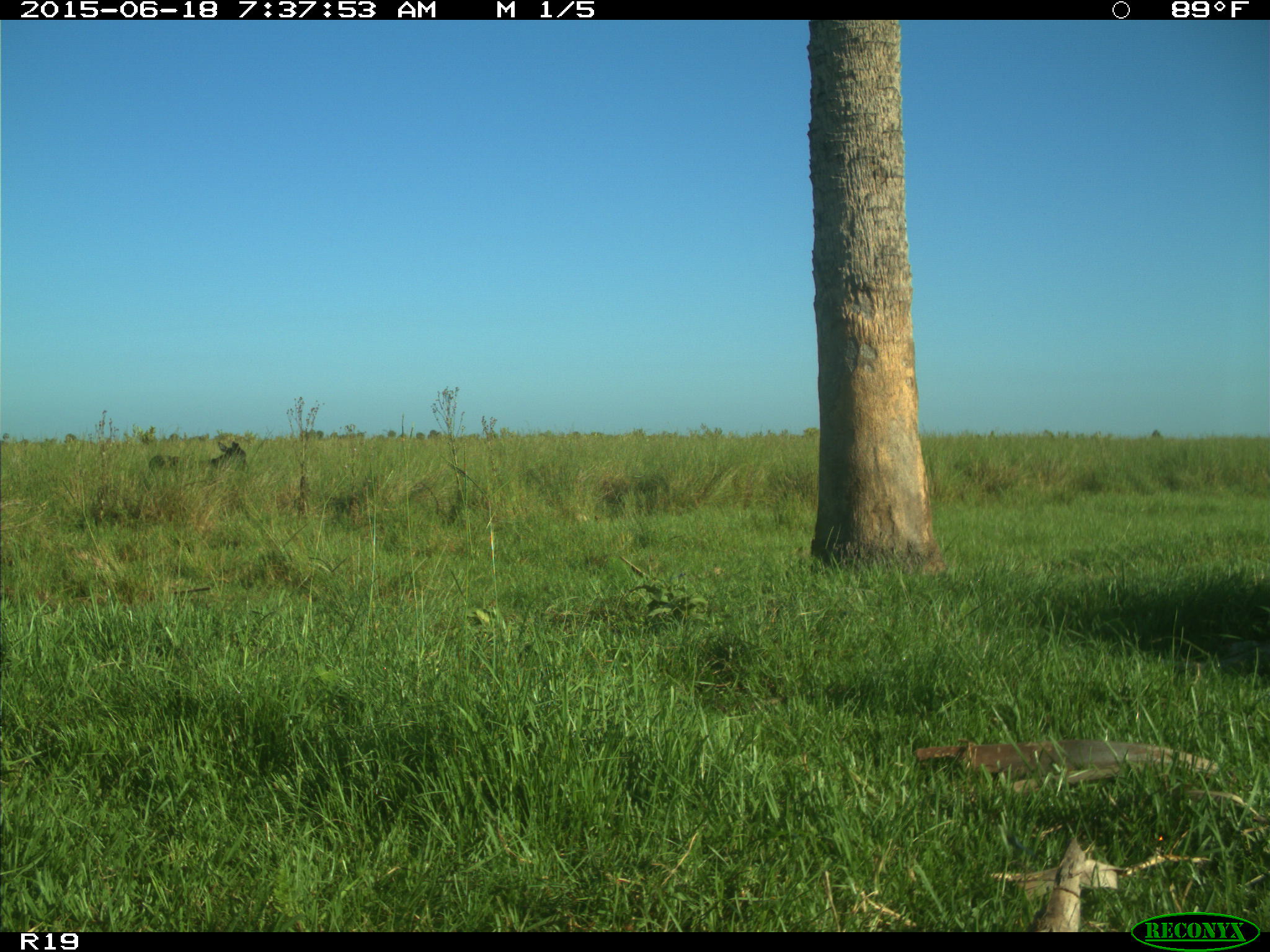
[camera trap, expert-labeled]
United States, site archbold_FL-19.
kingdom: Animalia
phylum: Chordata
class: Mammalia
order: Artiodactyla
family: Bovidae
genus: Bos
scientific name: Bos taurus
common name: domestic cow